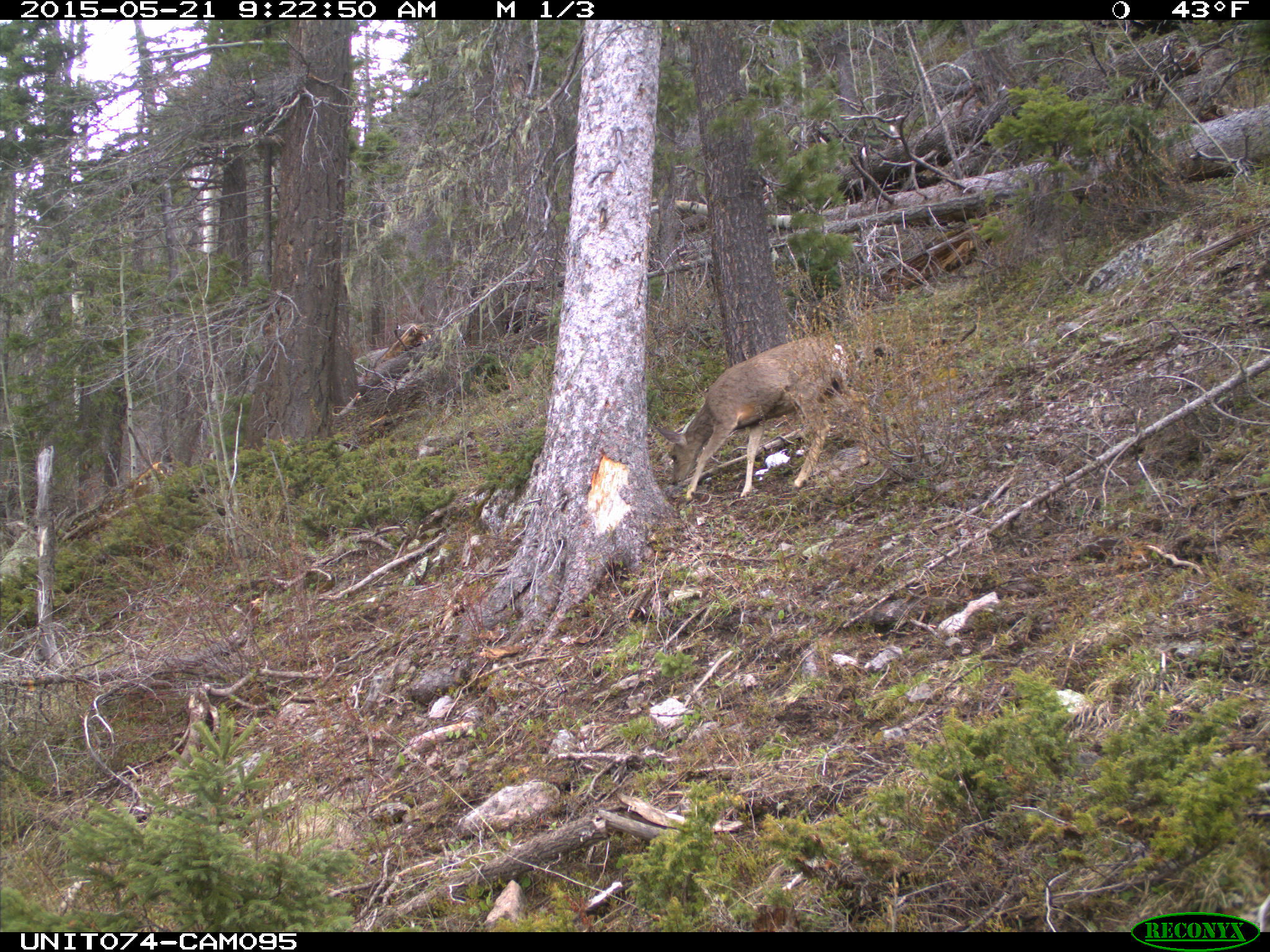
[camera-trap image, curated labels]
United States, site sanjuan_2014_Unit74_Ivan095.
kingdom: Animalia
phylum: Chordata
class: Mammalia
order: Artiodactyla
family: Cervidae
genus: Odocoileus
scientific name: Odocoileus hemionus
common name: mule deer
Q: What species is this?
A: Odocoileus hemionus (mule deer).